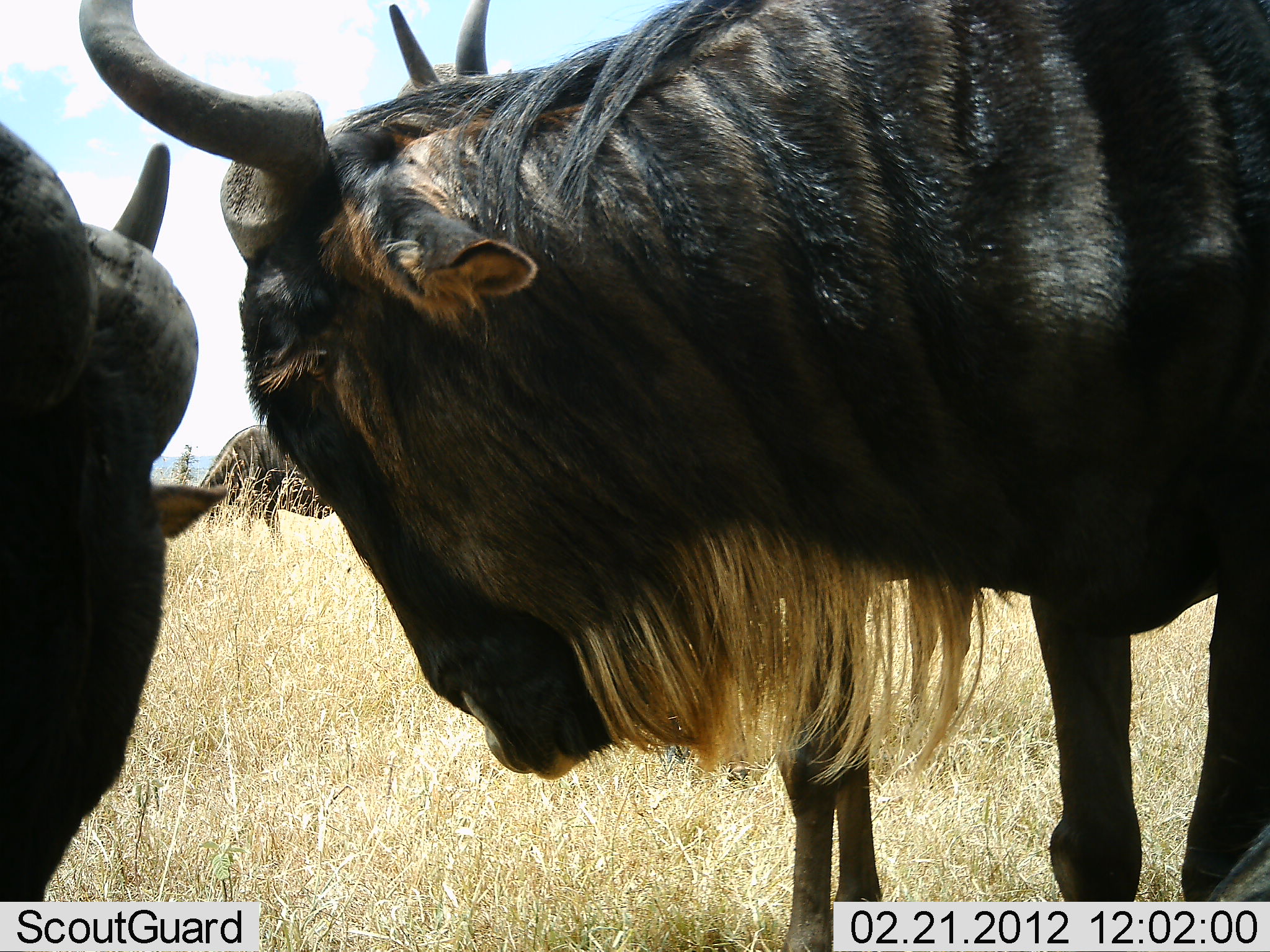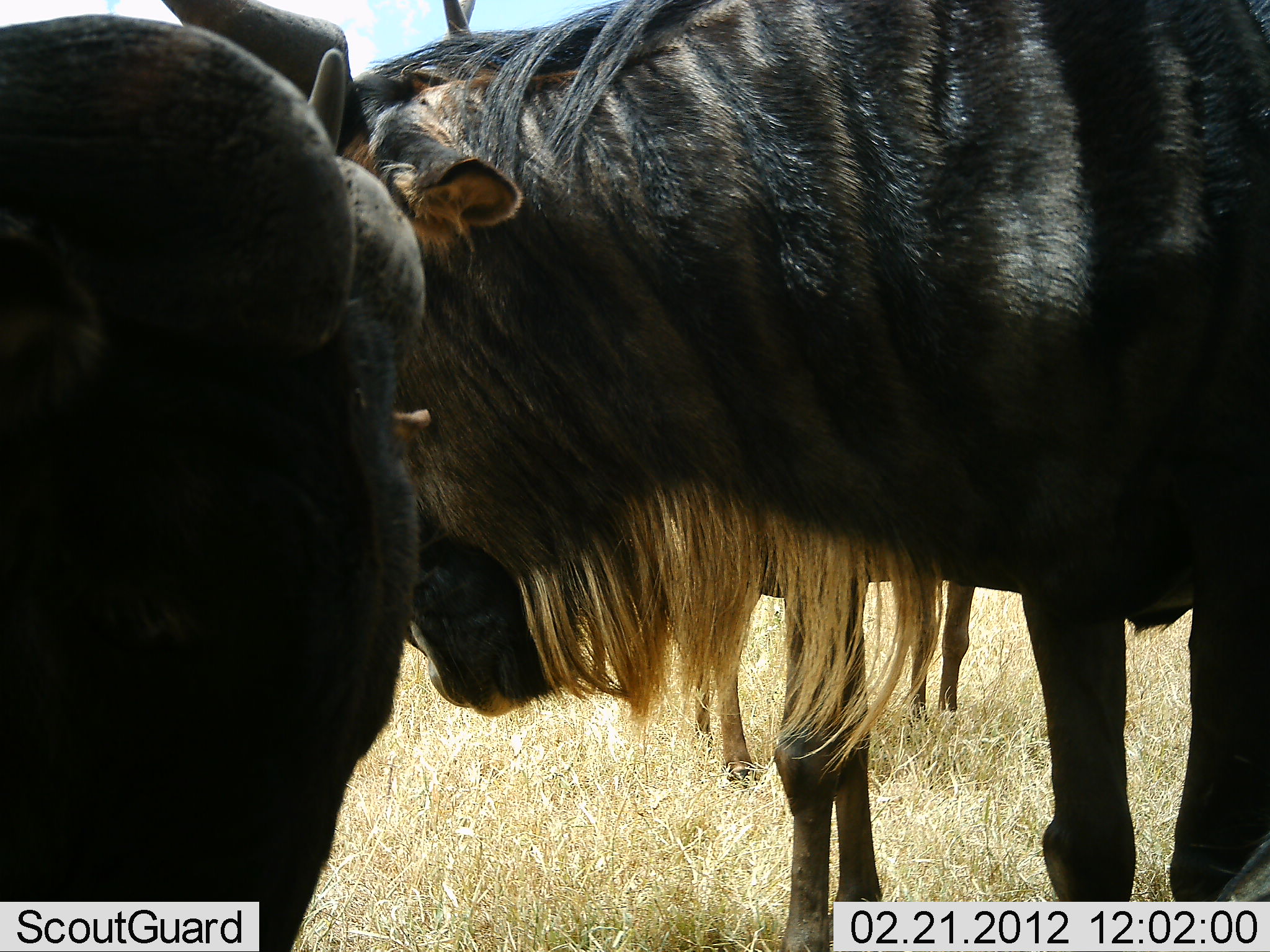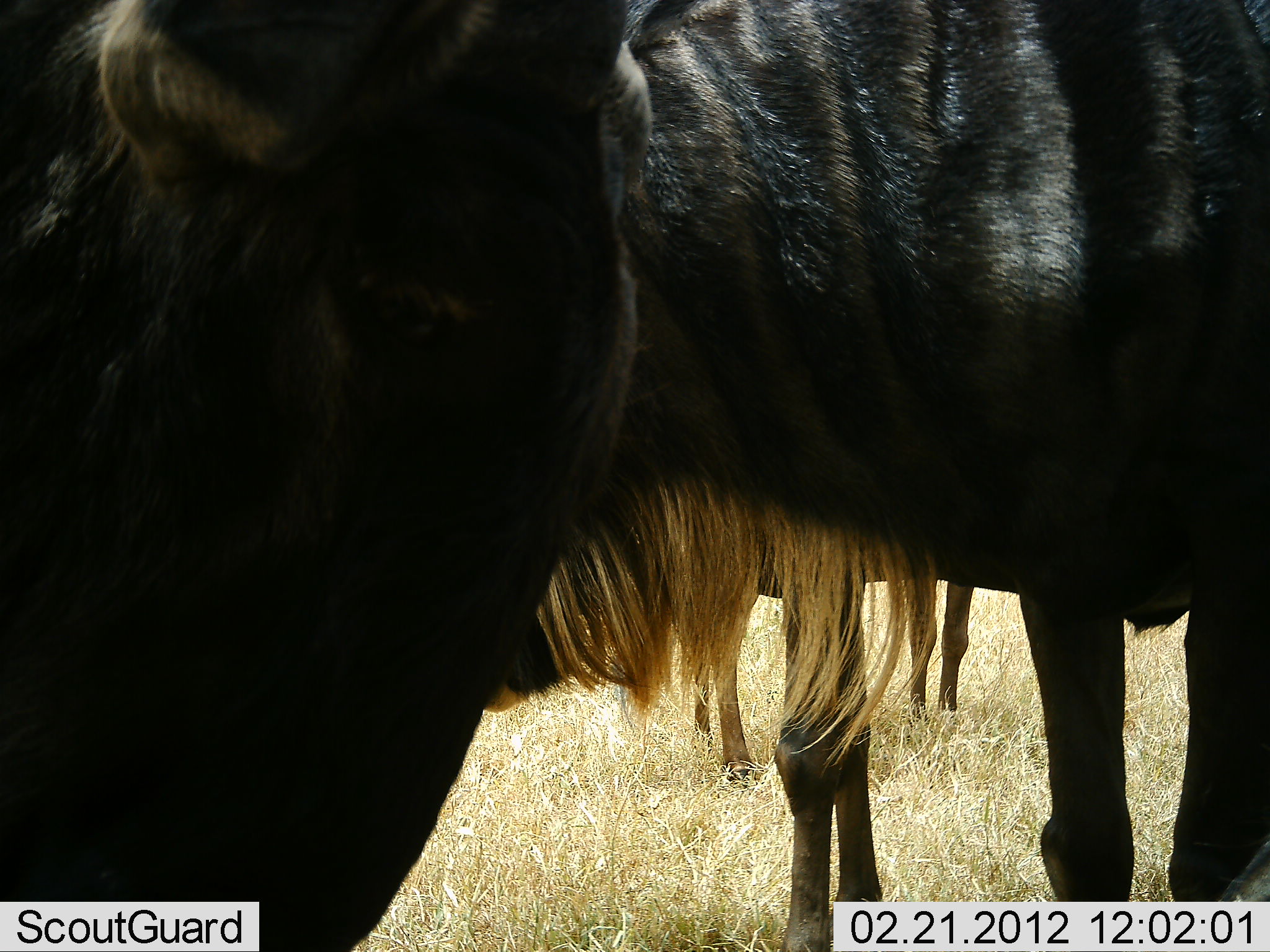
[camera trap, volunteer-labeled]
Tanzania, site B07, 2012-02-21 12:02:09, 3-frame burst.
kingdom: Animalia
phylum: Chordata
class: Mammalia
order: Artiodactyla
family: Bovidae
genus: Connochaetes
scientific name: Connochaetes taurinus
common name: blue wildebeest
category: wildebeest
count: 4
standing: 88%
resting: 4%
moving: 8%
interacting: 31%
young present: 0%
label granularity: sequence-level